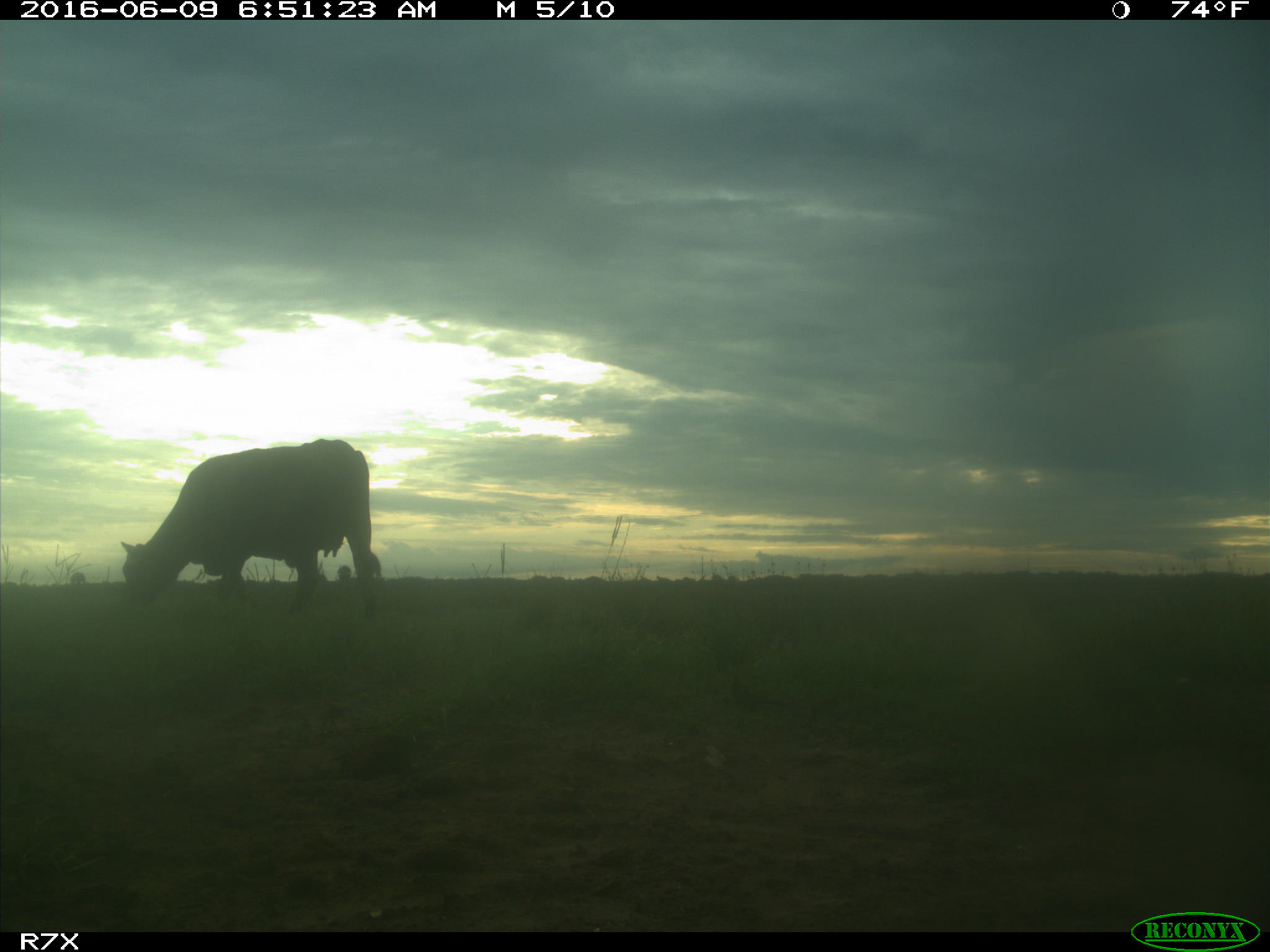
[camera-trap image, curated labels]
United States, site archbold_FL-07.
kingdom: Animalia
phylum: Chordata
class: Mammalia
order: Artiodactyla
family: Bovidae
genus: Bos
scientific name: Bos taurus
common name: domestic cow